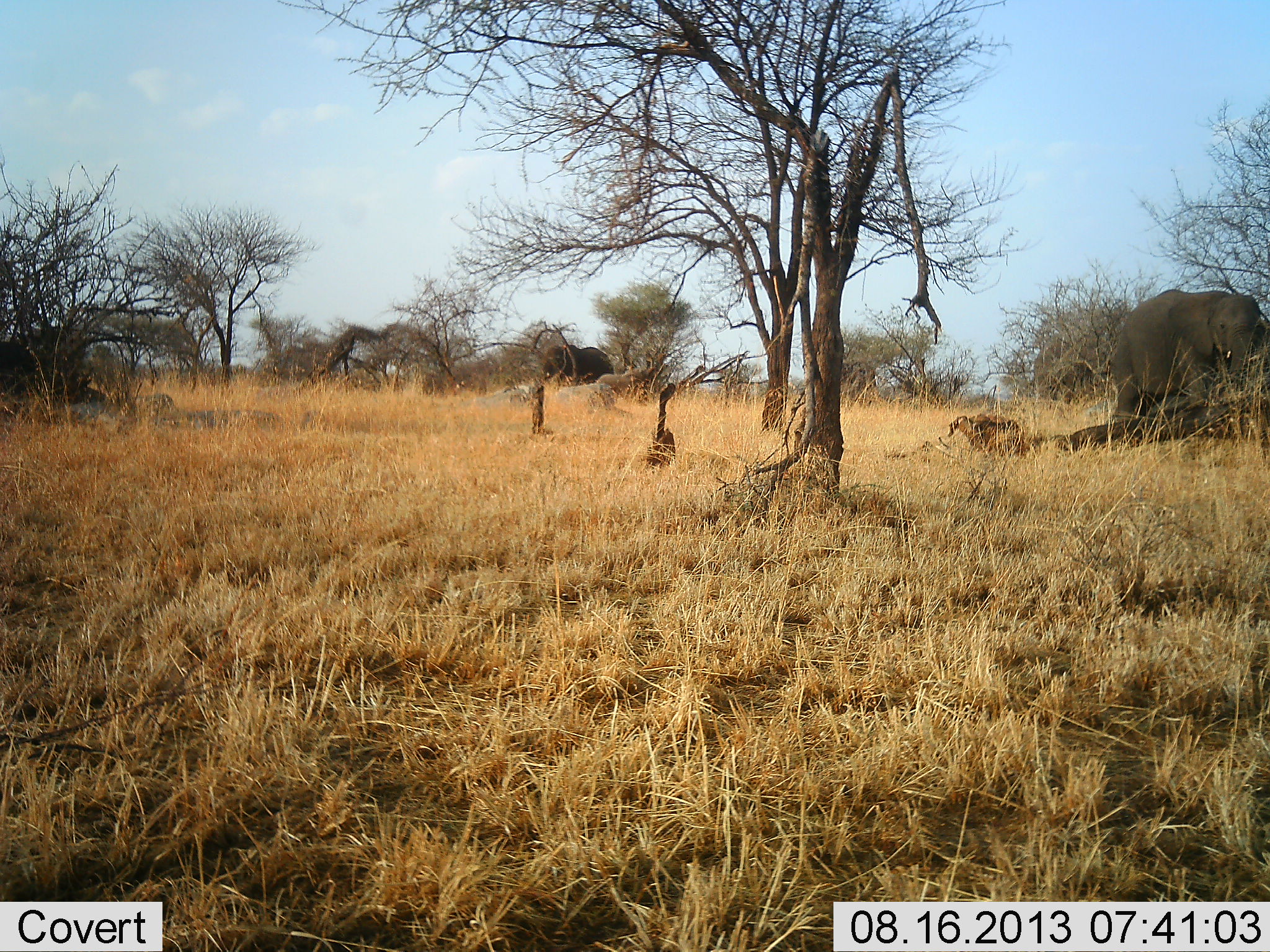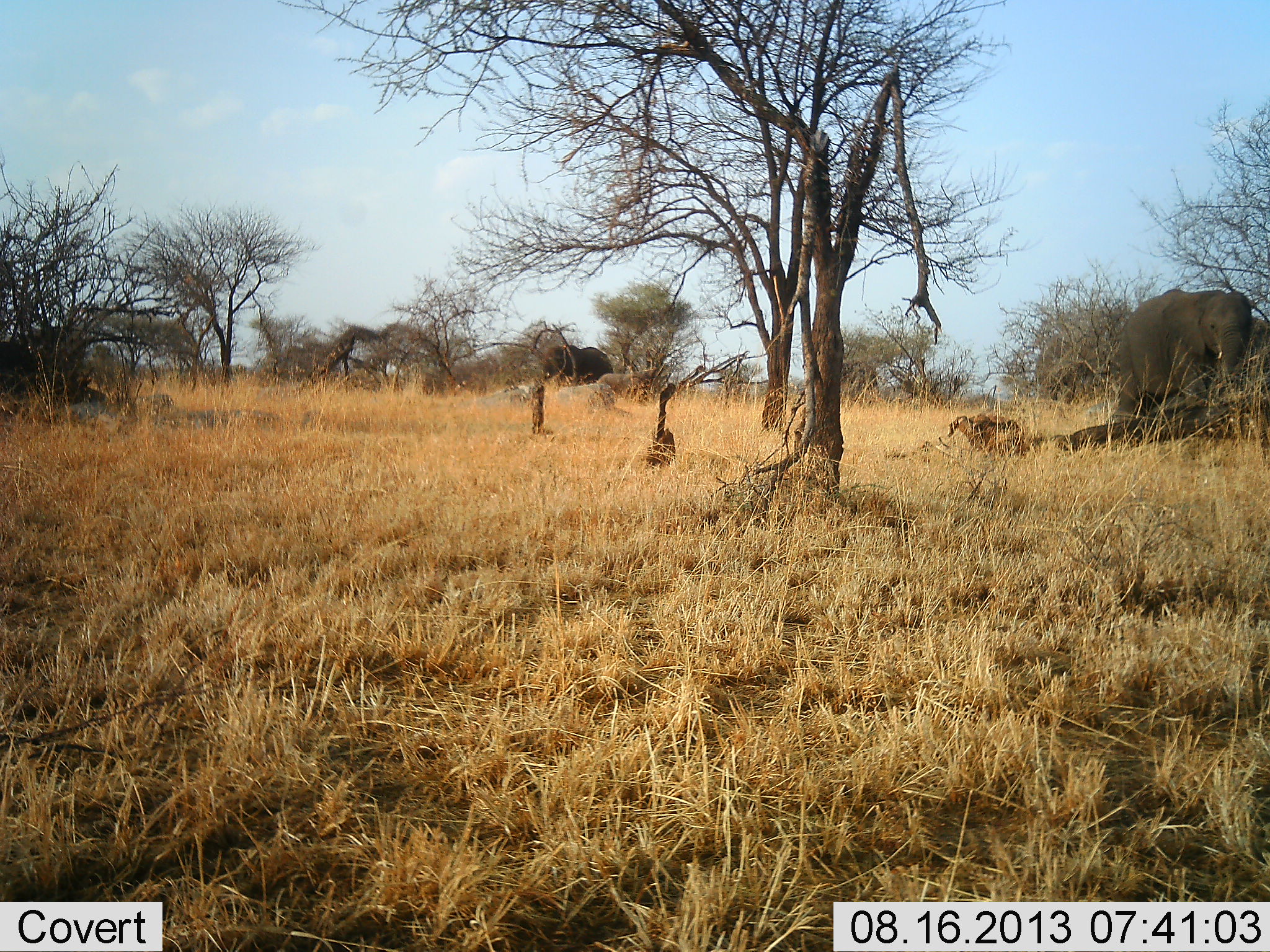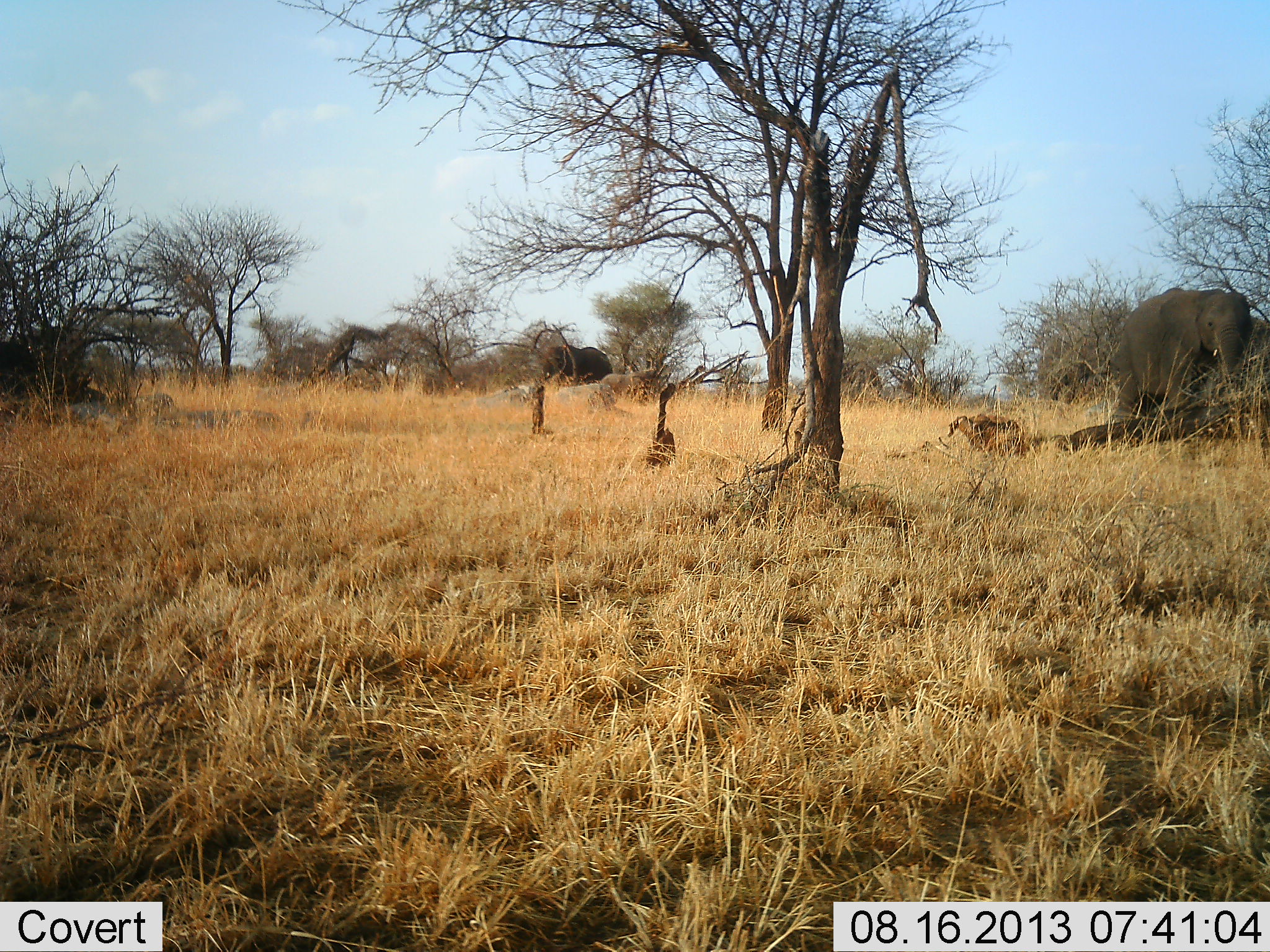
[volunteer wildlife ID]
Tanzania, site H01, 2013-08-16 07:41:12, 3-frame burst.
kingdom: Animalia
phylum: Chordata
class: Mammalia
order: Proboscidea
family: Elephantidae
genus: Loxodonta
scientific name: Loxodonta africana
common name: african bush elephant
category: elephant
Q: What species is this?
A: Elephant (african bush elephant) (Loxodonta africana).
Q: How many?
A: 4.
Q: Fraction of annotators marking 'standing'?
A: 67%.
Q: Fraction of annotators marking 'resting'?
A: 6%.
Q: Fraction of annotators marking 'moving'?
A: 28%.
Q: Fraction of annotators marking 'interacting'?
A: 6%.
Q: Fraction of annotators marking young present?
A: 61%.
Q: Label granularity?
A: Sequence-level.